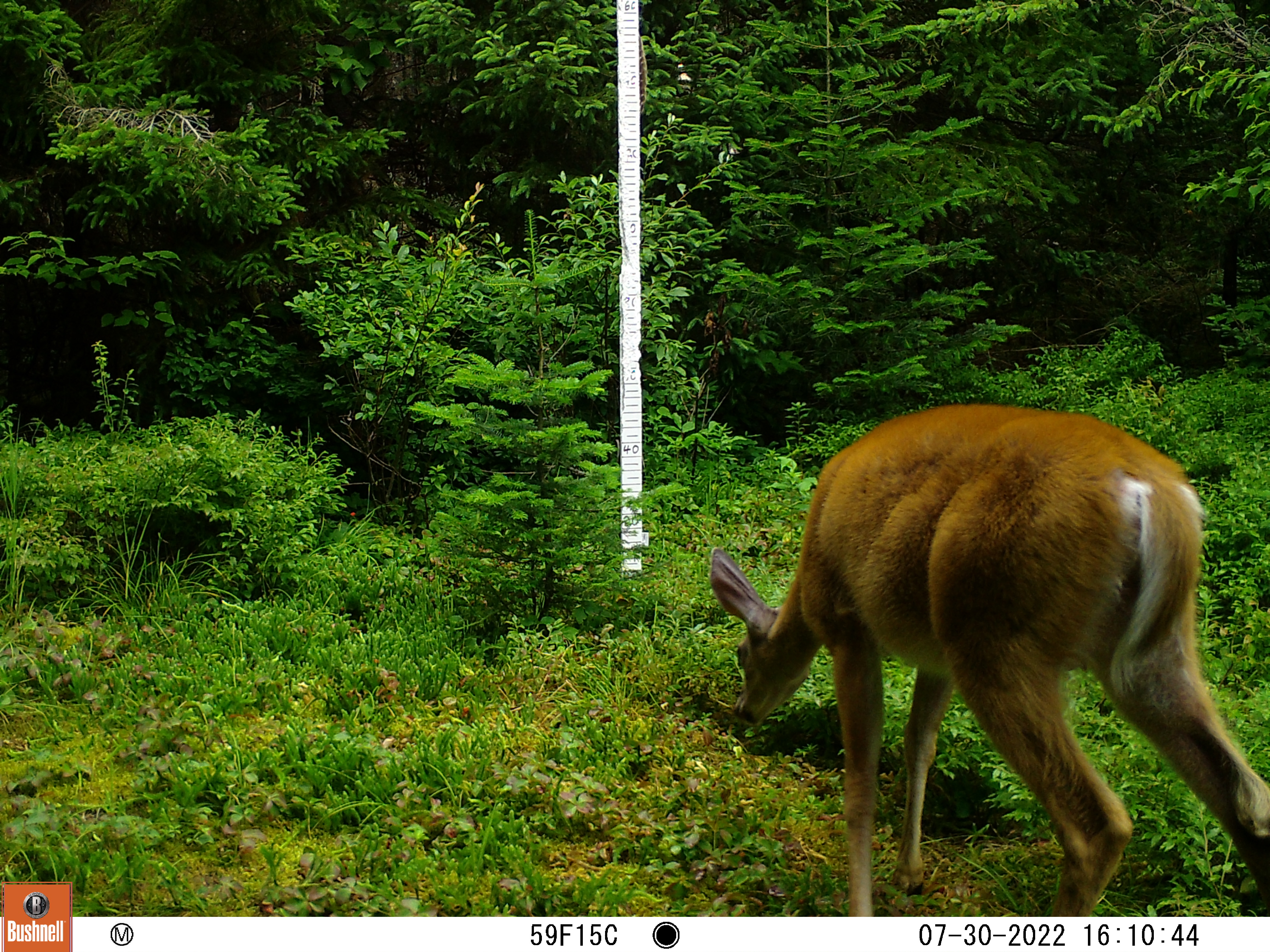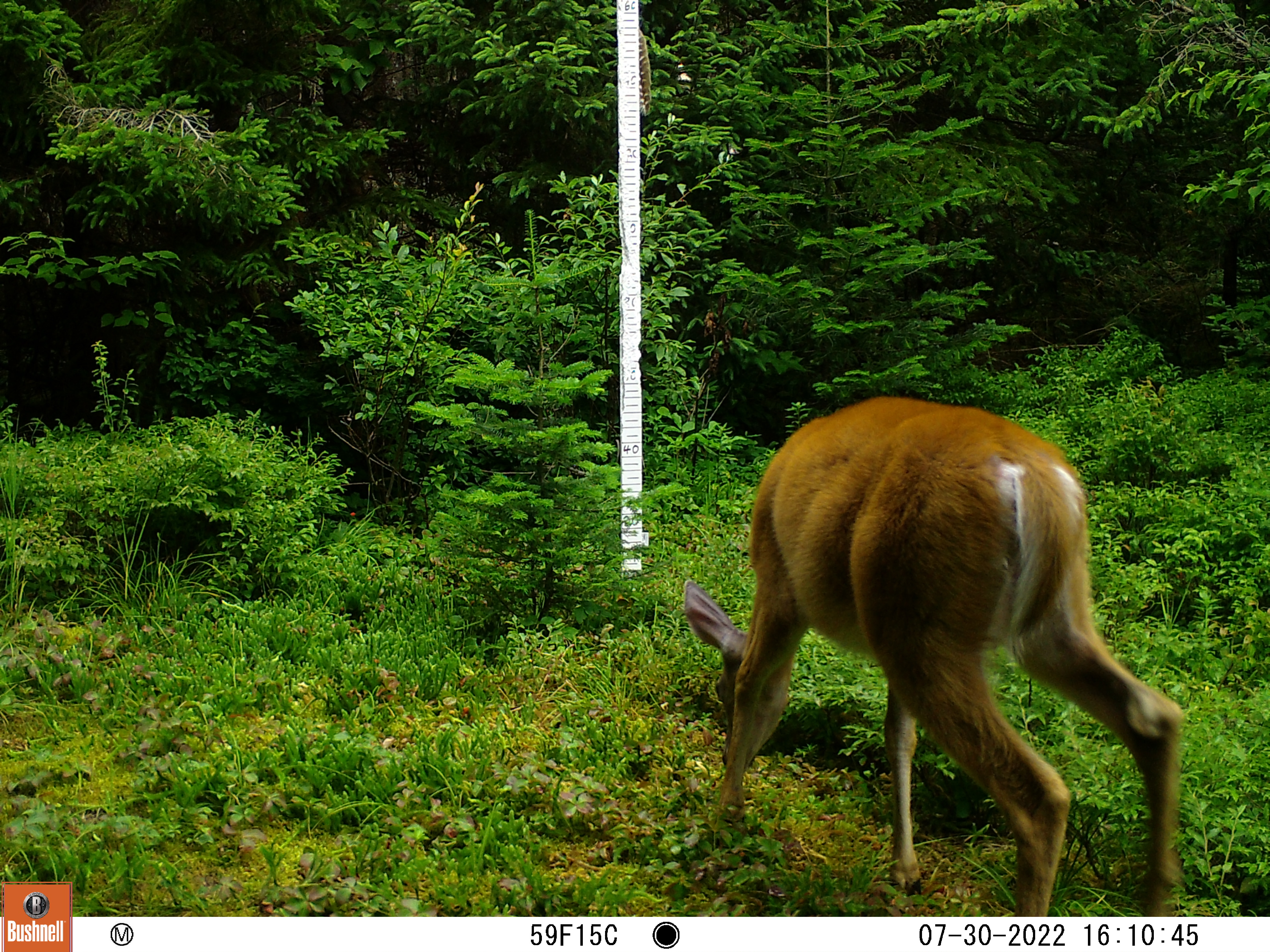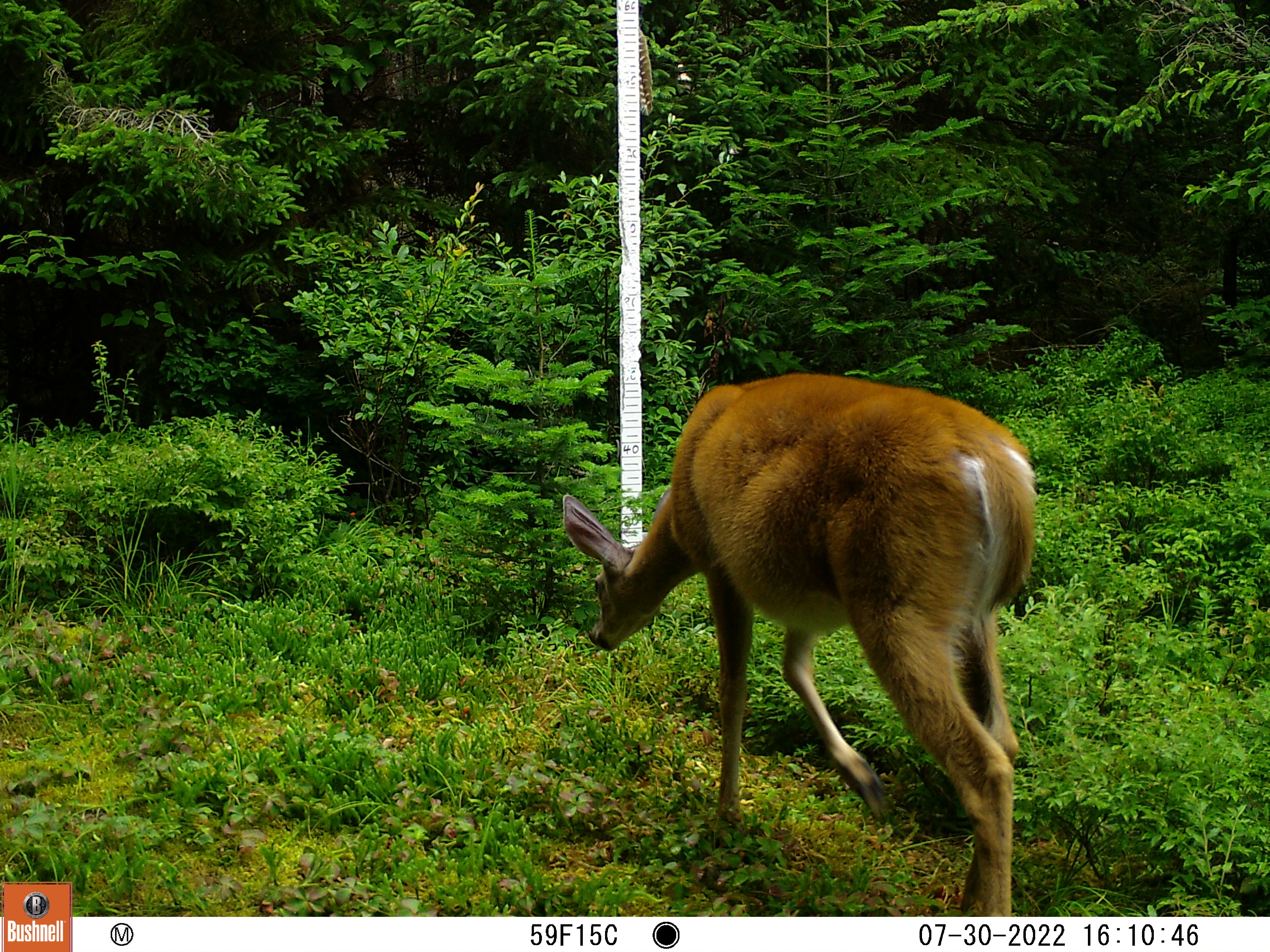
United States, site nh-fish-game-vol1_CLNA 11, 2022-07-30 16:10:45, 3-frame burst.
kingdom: Animalia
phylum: Chordata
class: Mammalia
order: Artiodactyla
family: Cervidae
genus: Odocoileus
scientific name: Odocoileus virginianus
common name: white-tailed deer